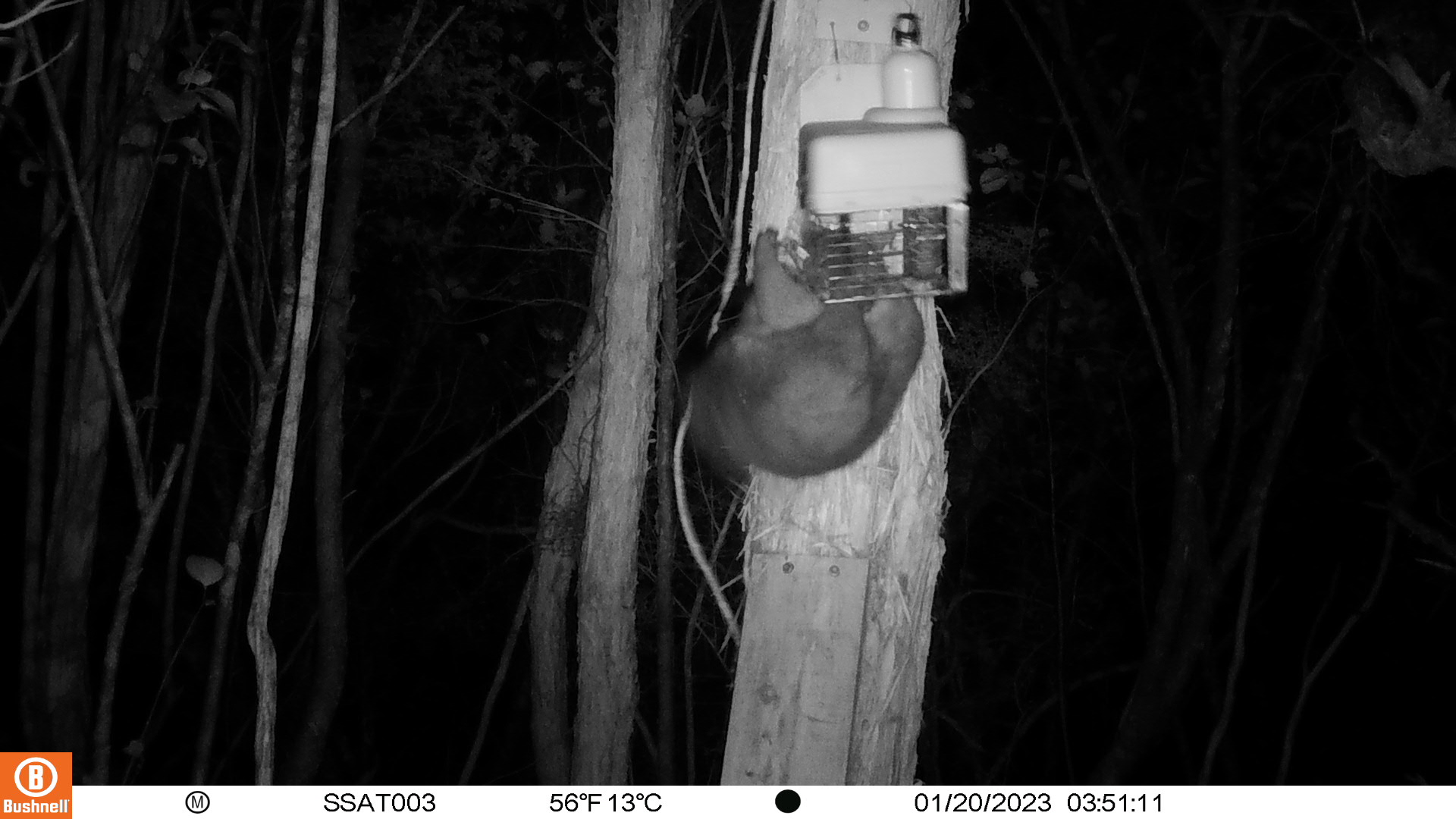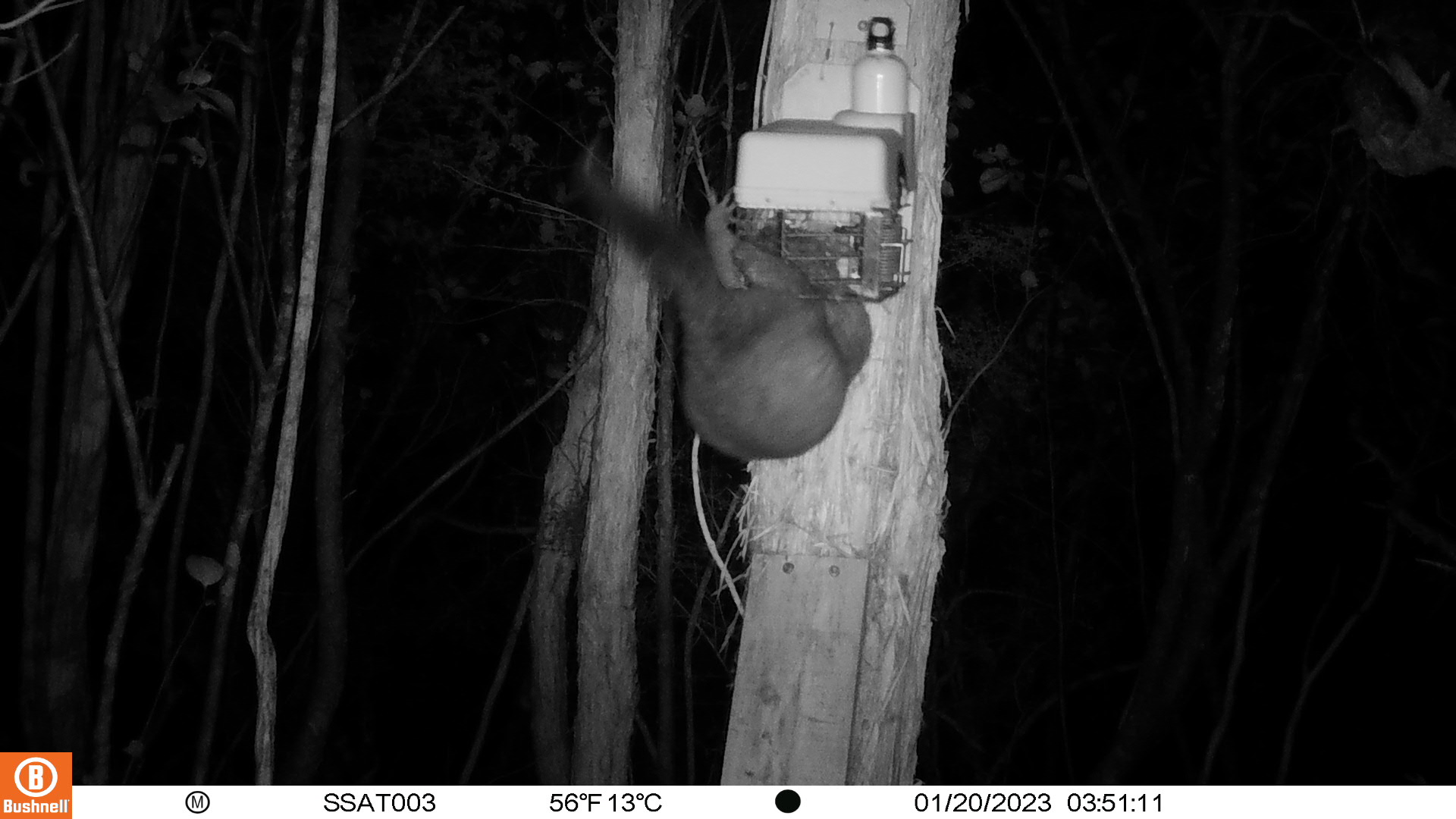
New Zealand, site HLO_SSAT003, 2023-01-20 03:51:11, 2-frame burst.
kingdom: Animalia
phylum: Chordata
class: Mammalia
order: Diprotodontia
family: Phalangeridae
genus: Trichosurus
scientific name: Trichosurus vulpecula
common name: common brushtail possum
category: possum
Possum (common brushtail possum) (Trichosurus vulpecula).